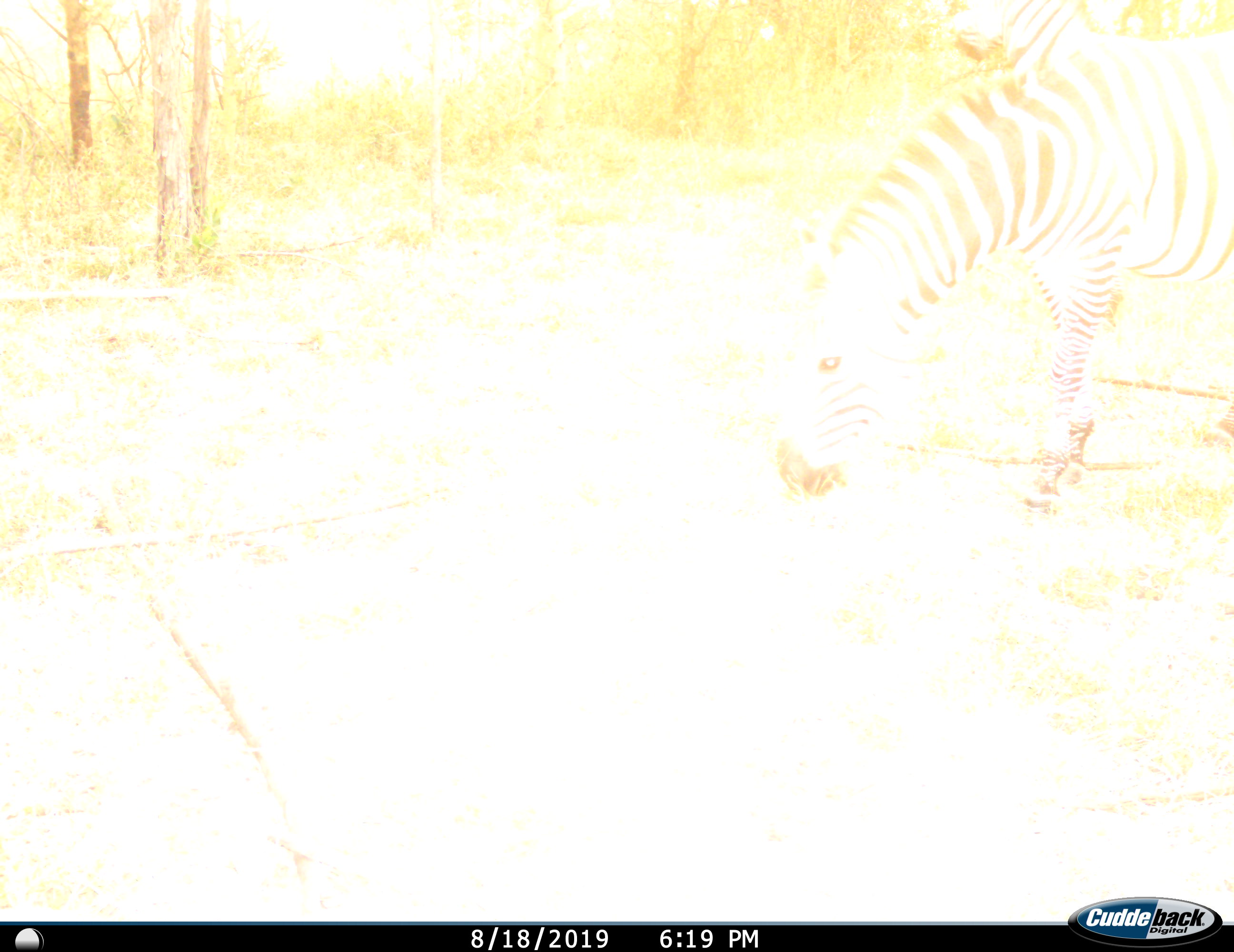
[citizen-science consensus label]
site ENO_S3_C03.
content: unidentified animal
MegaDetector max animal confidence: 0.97